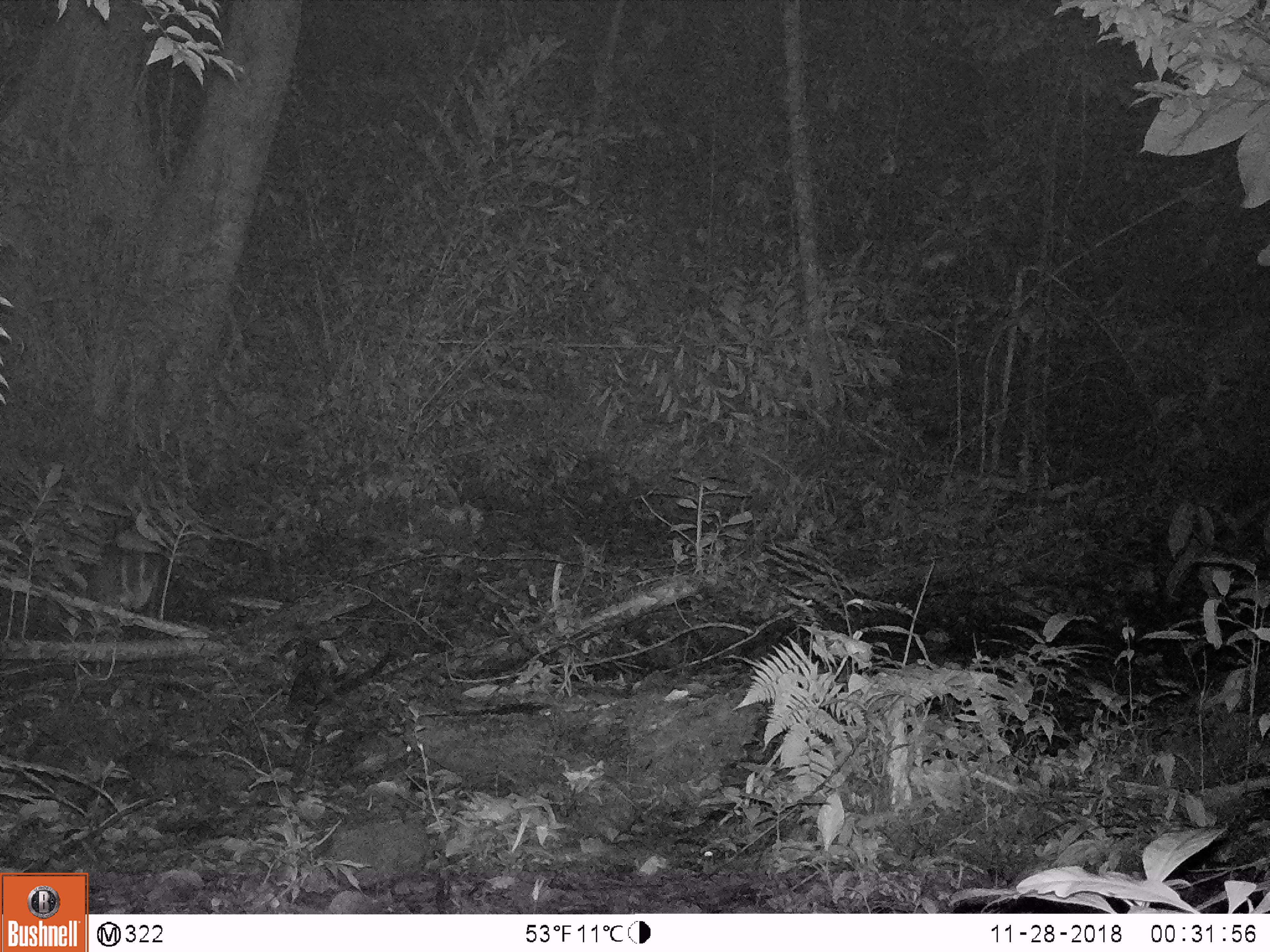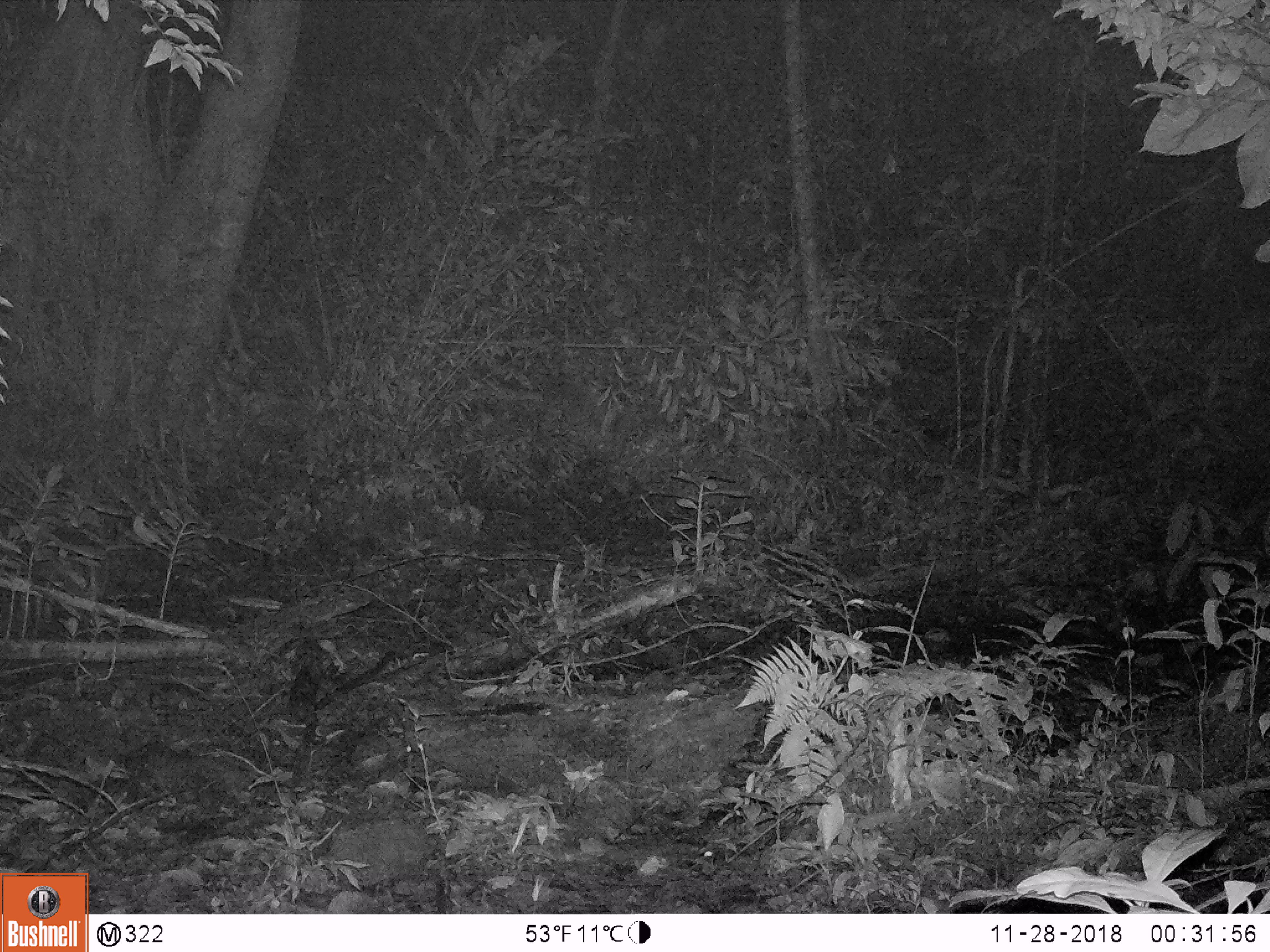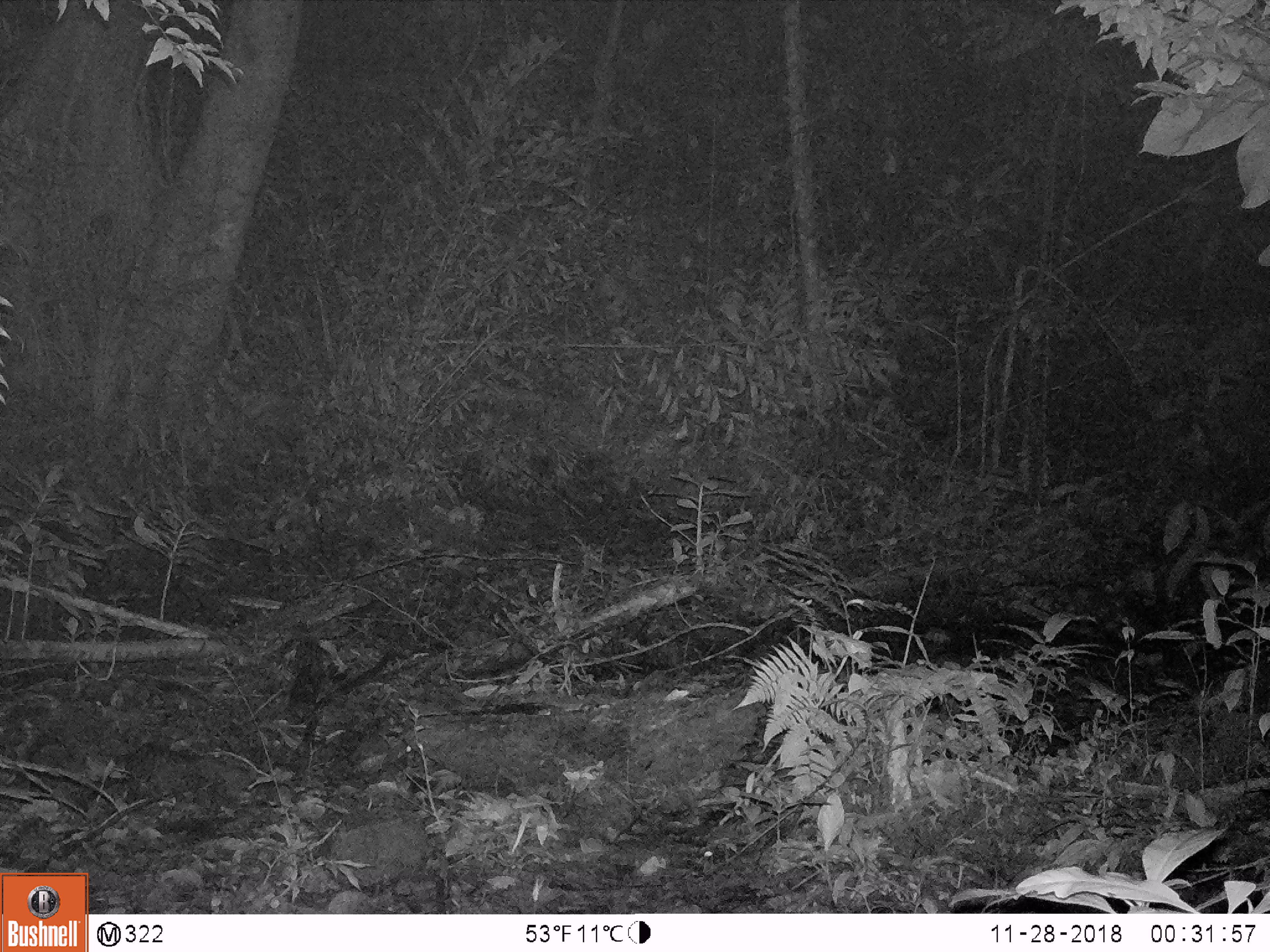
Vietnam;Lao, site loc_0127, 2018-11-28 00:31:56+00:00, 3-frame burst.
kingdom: Animalia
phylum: Chordata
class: Mammalia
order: Artiodactyla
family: Cervidae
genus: Muntiacus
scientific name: Muntiacus rooseveltorum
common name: roosevelt's muntjac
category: roosevelts muntjac group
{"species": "roosevelts muntjac group (roosevelt's muntjac) (Muntiacus rooseveltorum)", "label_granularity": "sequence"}